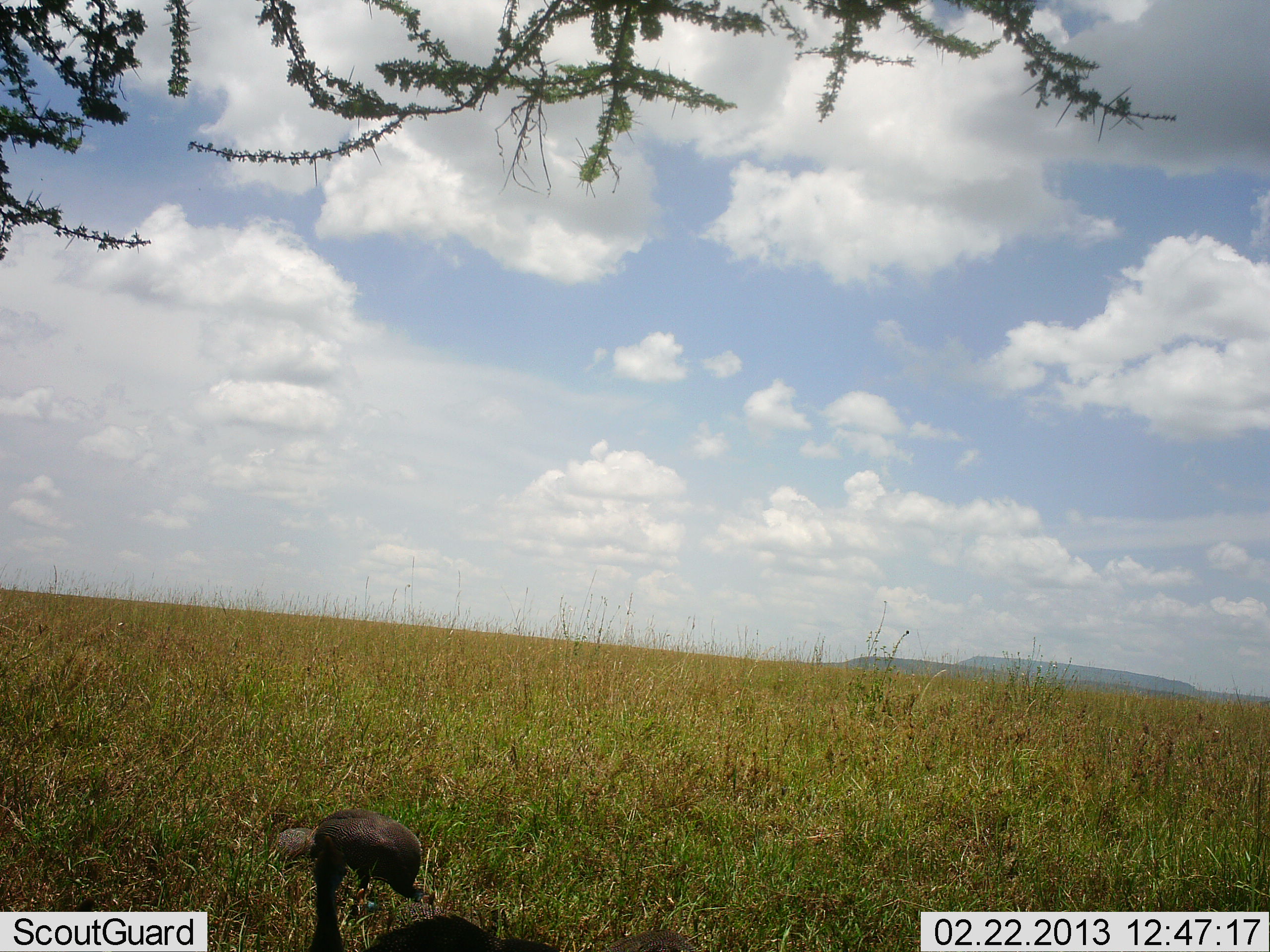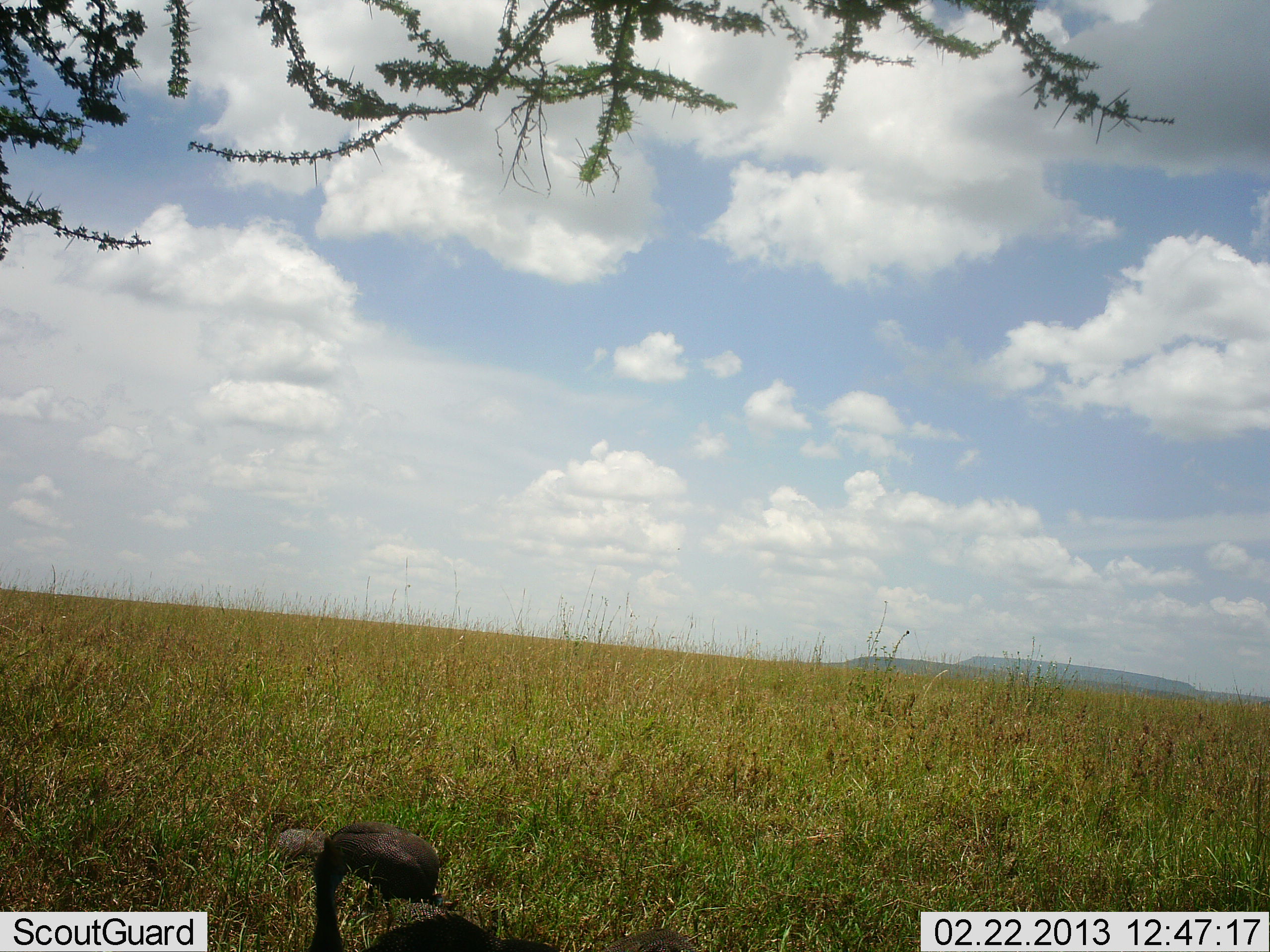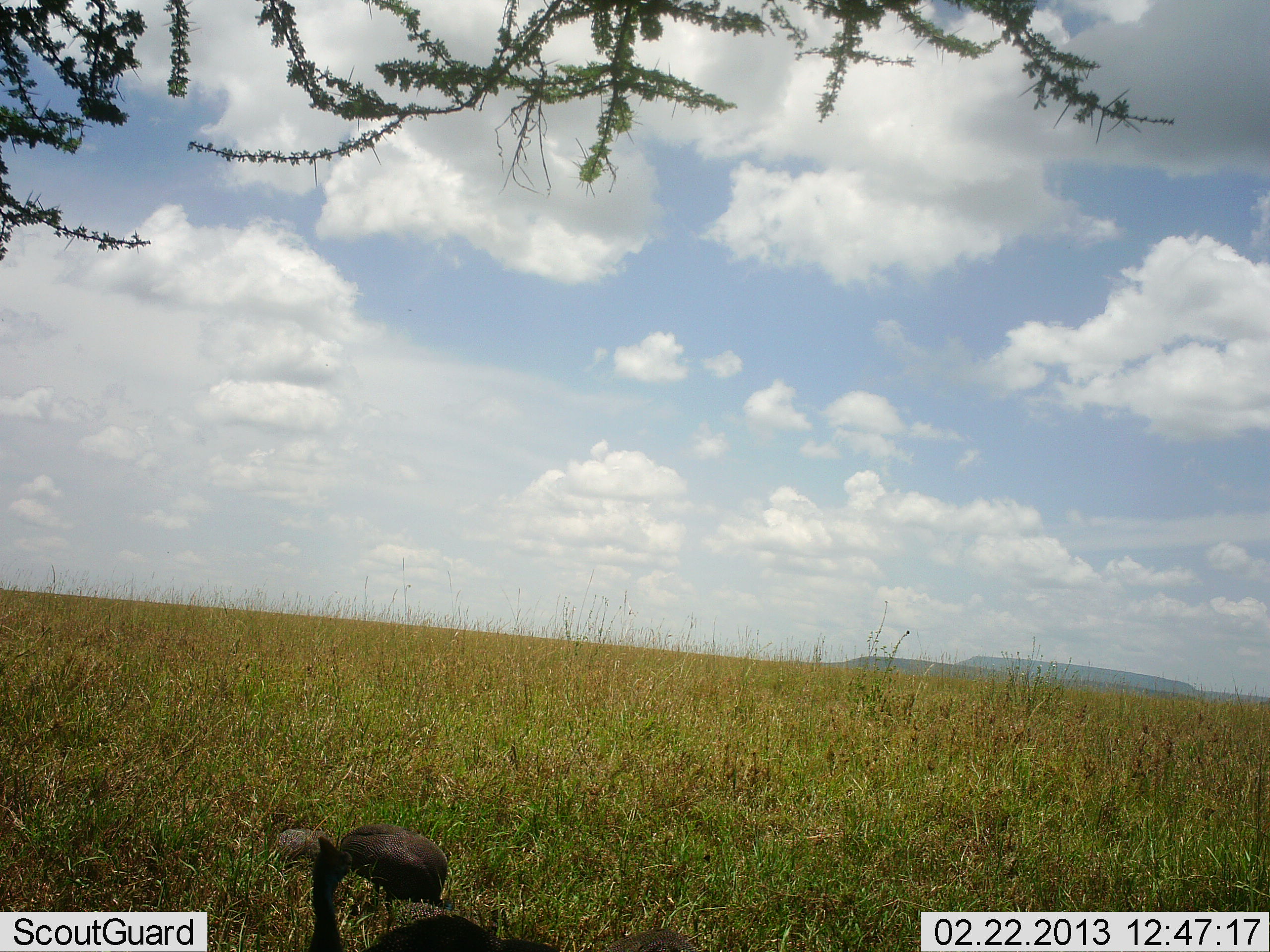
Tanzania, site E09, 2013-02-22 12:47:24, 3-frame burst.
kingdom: Animalia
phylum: Chordata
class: Aves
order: Galliformes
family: Numididae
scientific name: Numididae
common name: guinea fowl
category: guineafowl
Guineafowl (guinea fowl) (Numididae), count 2. Behavior (volunteer vote fractions): standing 60%, resting 20%, moving 40%, interacting 0%. Young present (vote fraction): 0%. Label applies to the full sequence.